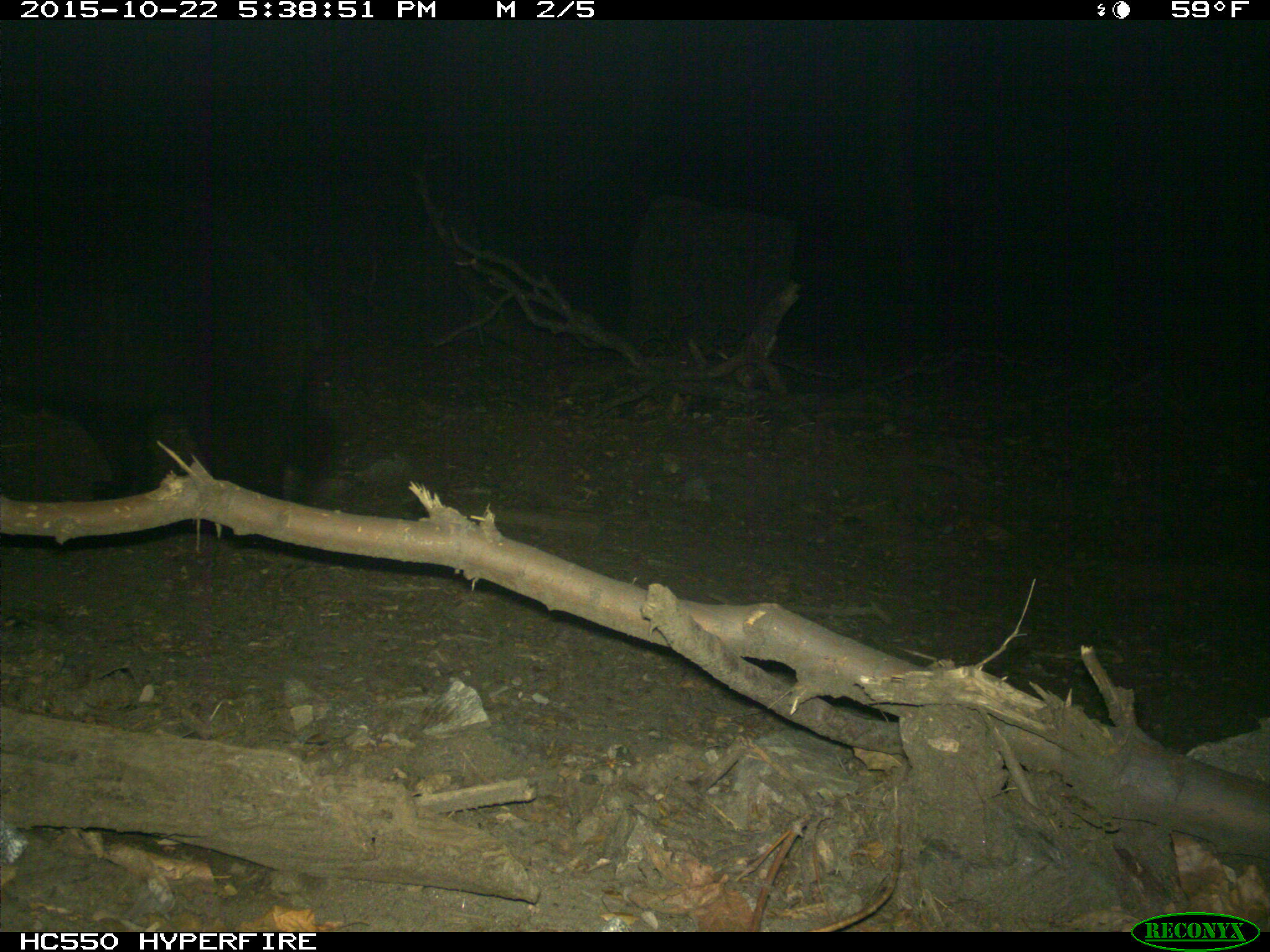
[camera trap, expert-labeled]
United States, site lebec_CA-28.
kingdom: Animalia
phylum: Chordata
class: Mammalia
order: Carnivora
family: Ursidae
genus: Ursus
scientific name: Ursus americanus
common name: american black bear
Ursus americanus (american black bear).